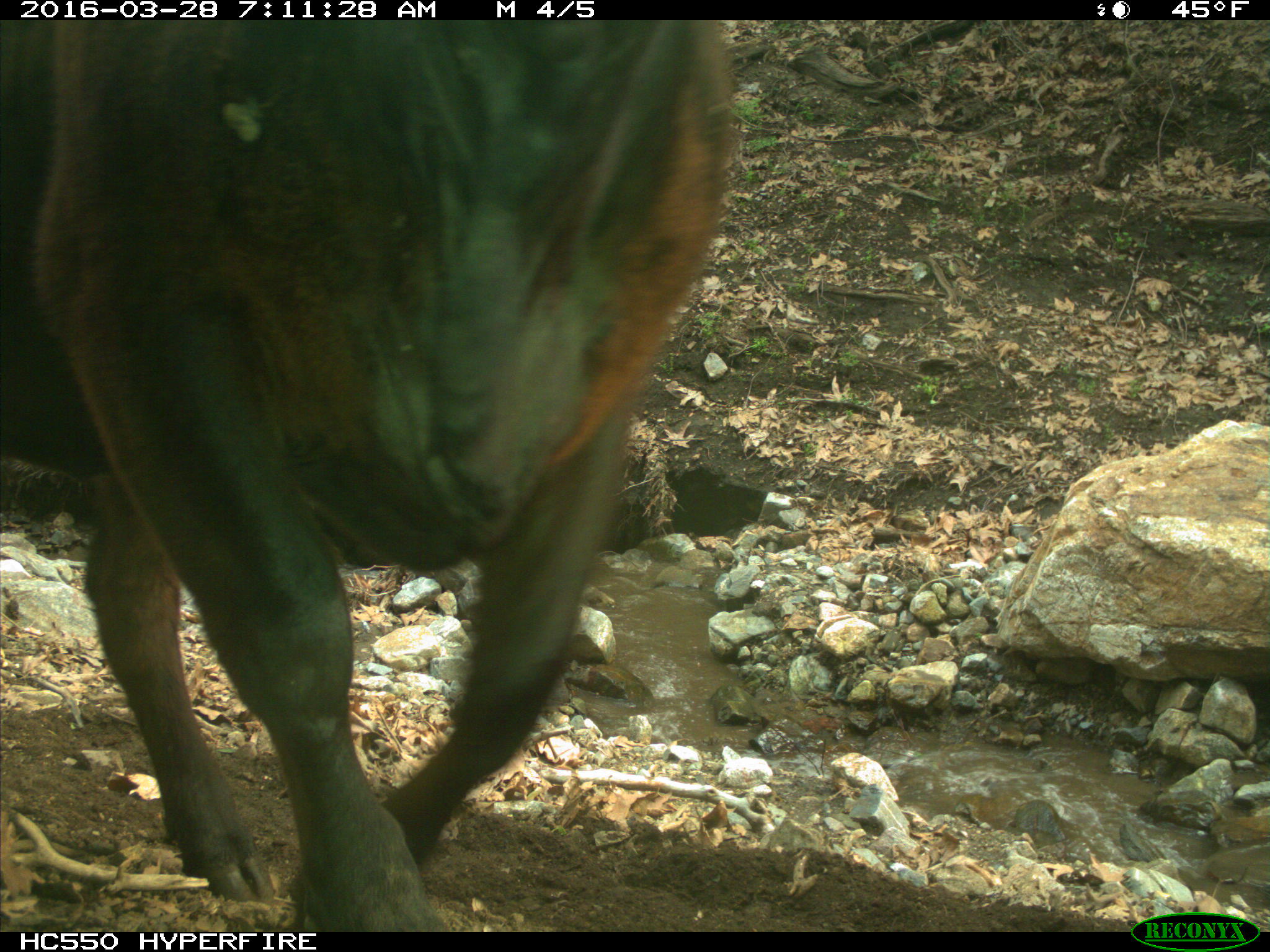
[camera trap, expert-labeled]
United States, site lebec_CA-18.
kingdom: Animalia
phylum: Chordata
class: Mammalia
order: Artiodactyla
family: Bovidae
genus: Bos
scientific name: Bos taurus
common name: domestic cow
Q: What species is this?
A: Bos taurus (domestic cow).